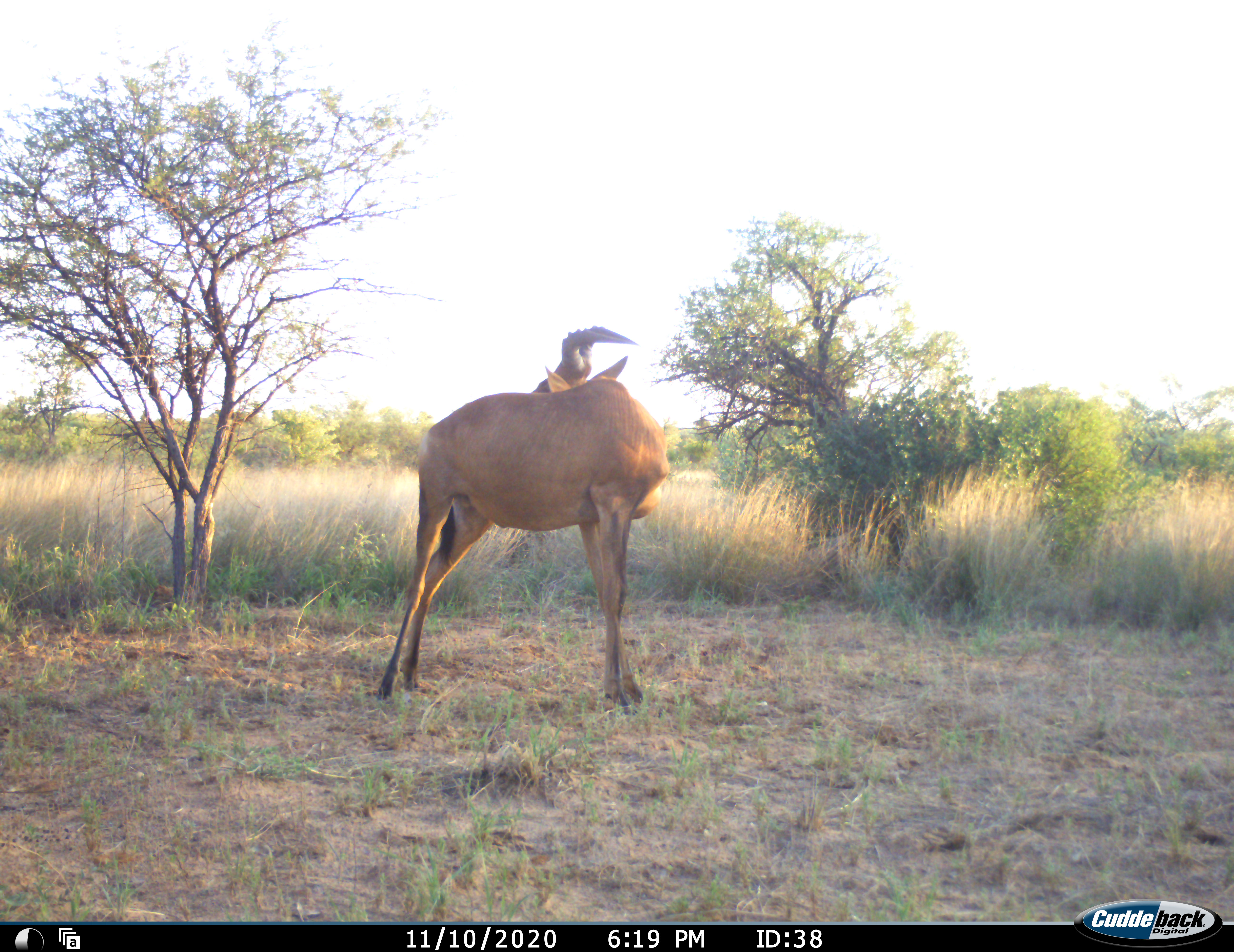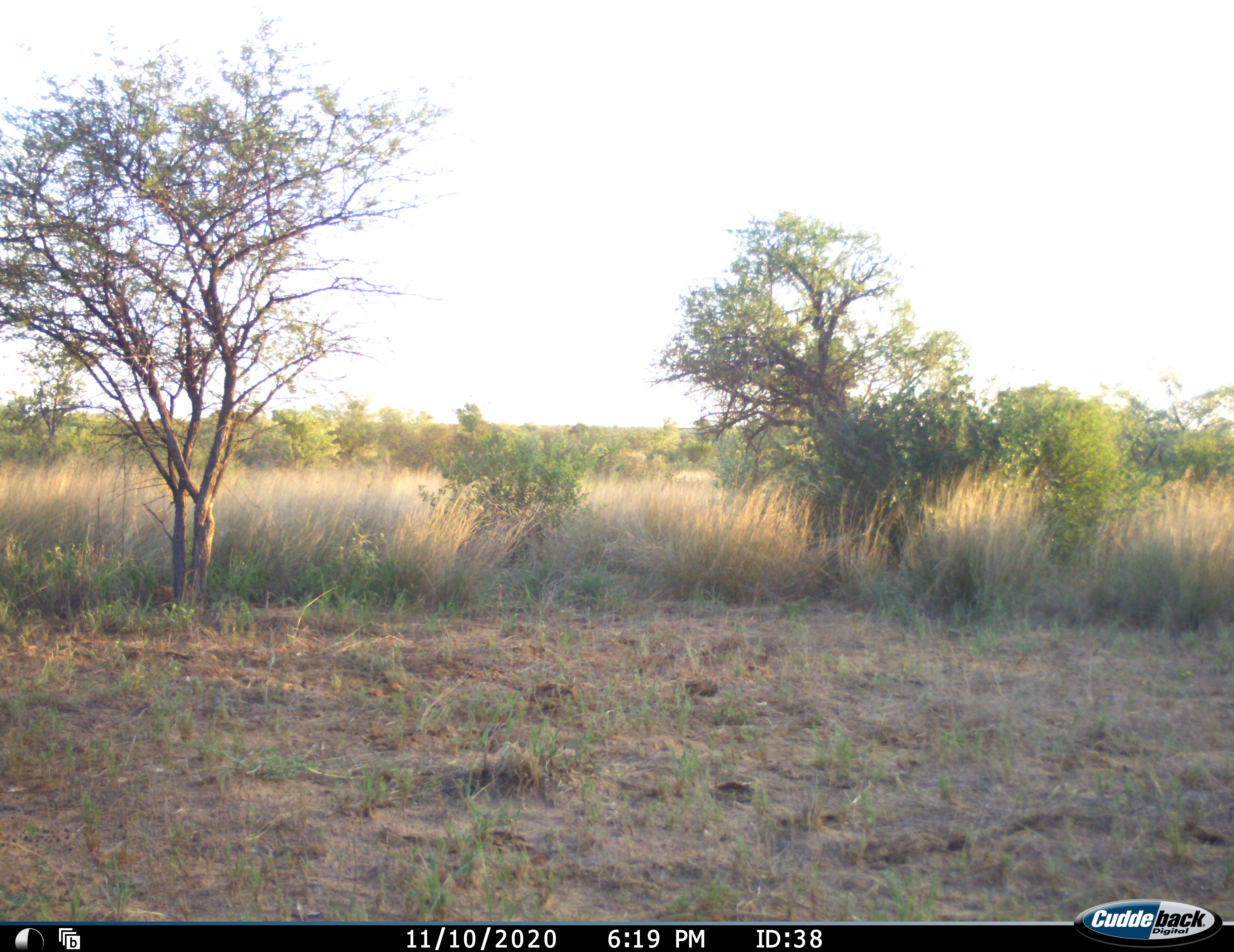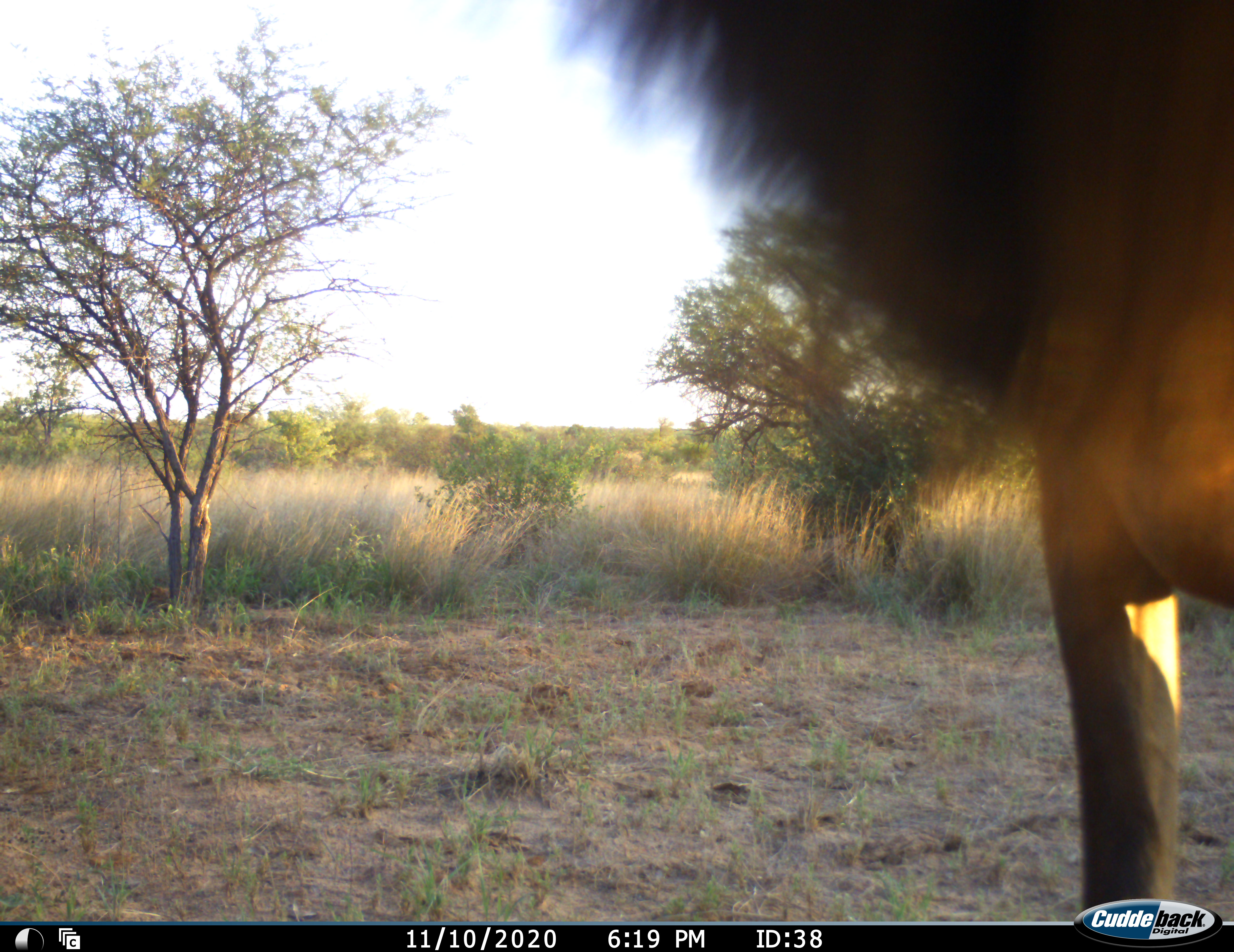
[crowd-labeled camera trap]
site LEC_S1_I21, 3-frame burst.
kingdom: Animalia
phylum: Chordata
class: Mammalia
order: Artiodactyla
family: Bovidae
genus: Alcelaphus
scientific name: Alcelaphus buselaphus caama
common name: red hartebeest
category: hartebeestred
Hartebeestred (red hartebeest) (Alcelaphus buselaphus caama), count 1. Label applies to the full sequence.